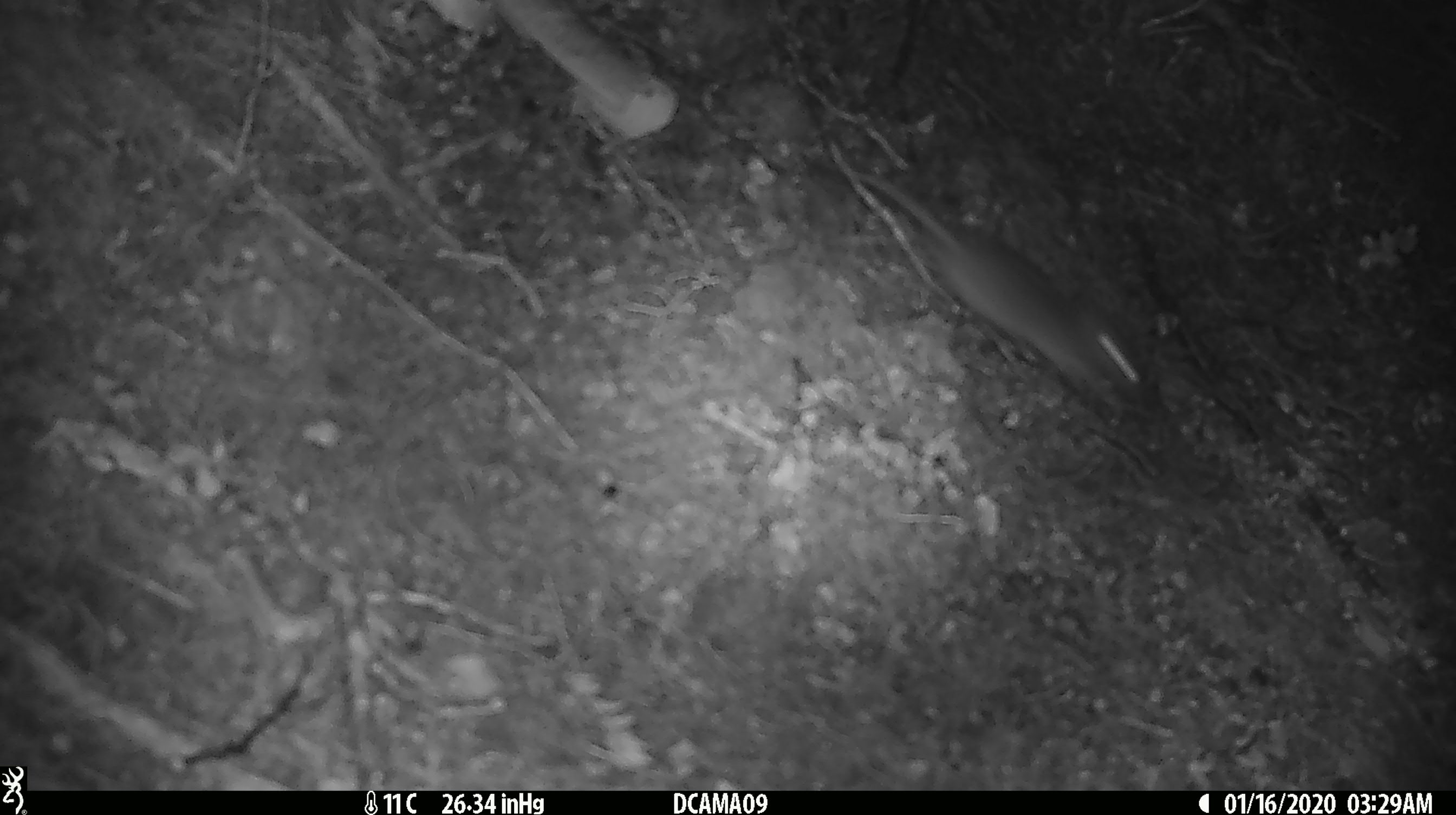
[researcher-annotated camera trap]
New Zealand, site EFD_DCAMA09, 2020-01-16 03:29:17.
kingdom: Animalia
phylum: Chordata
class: Mammalia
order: Rodentia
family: Muridae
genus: Mus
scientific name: Mus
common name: mouse